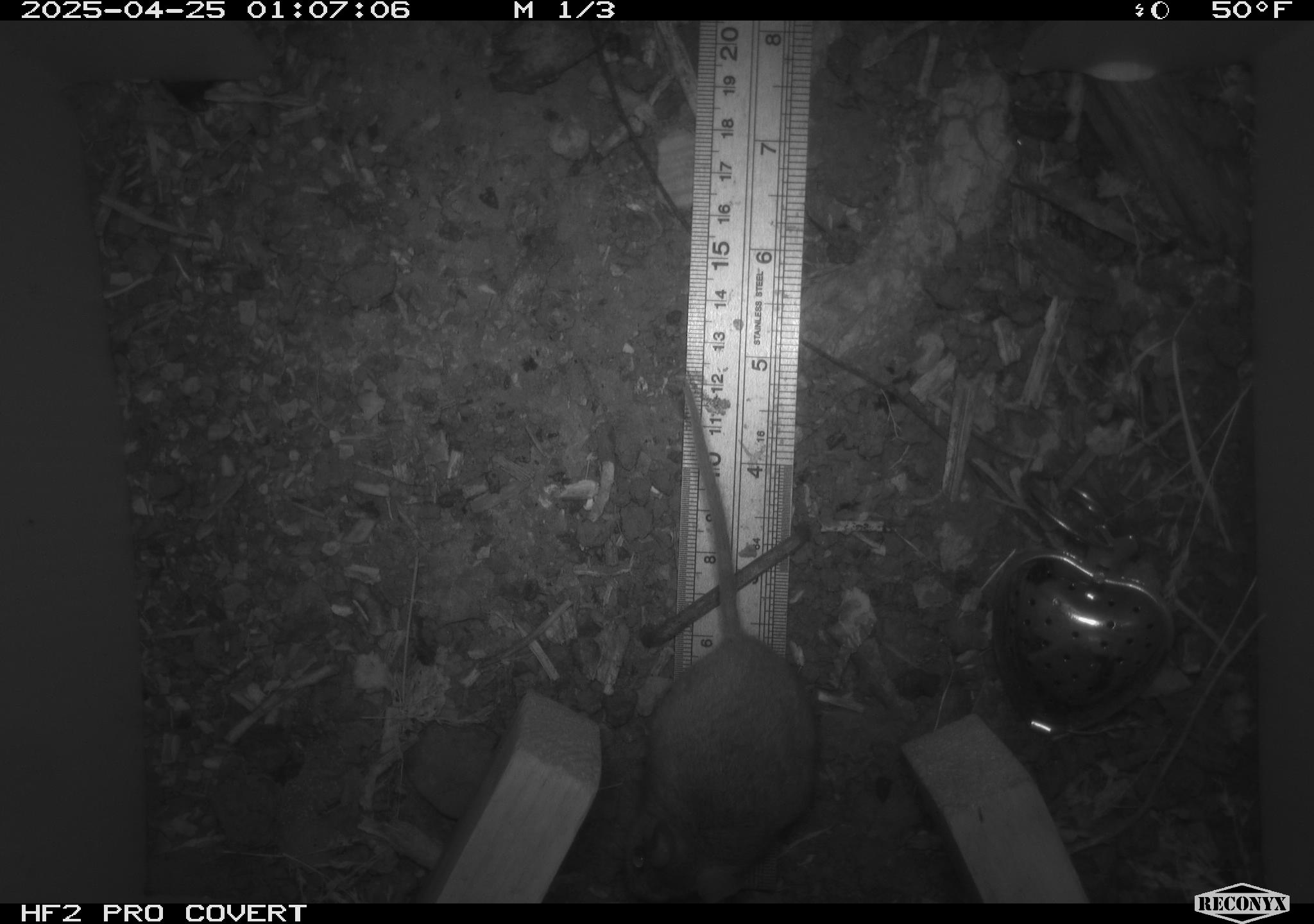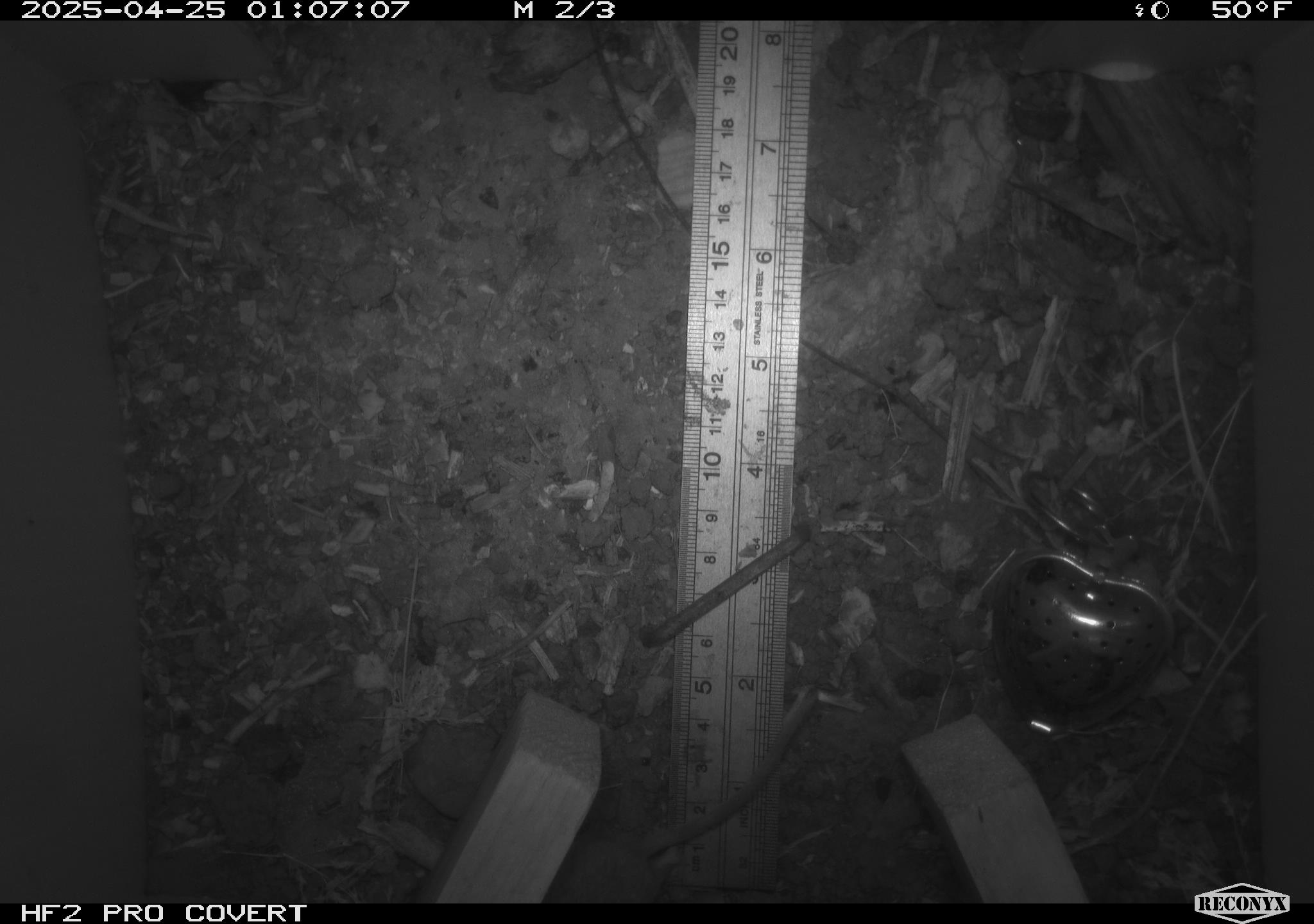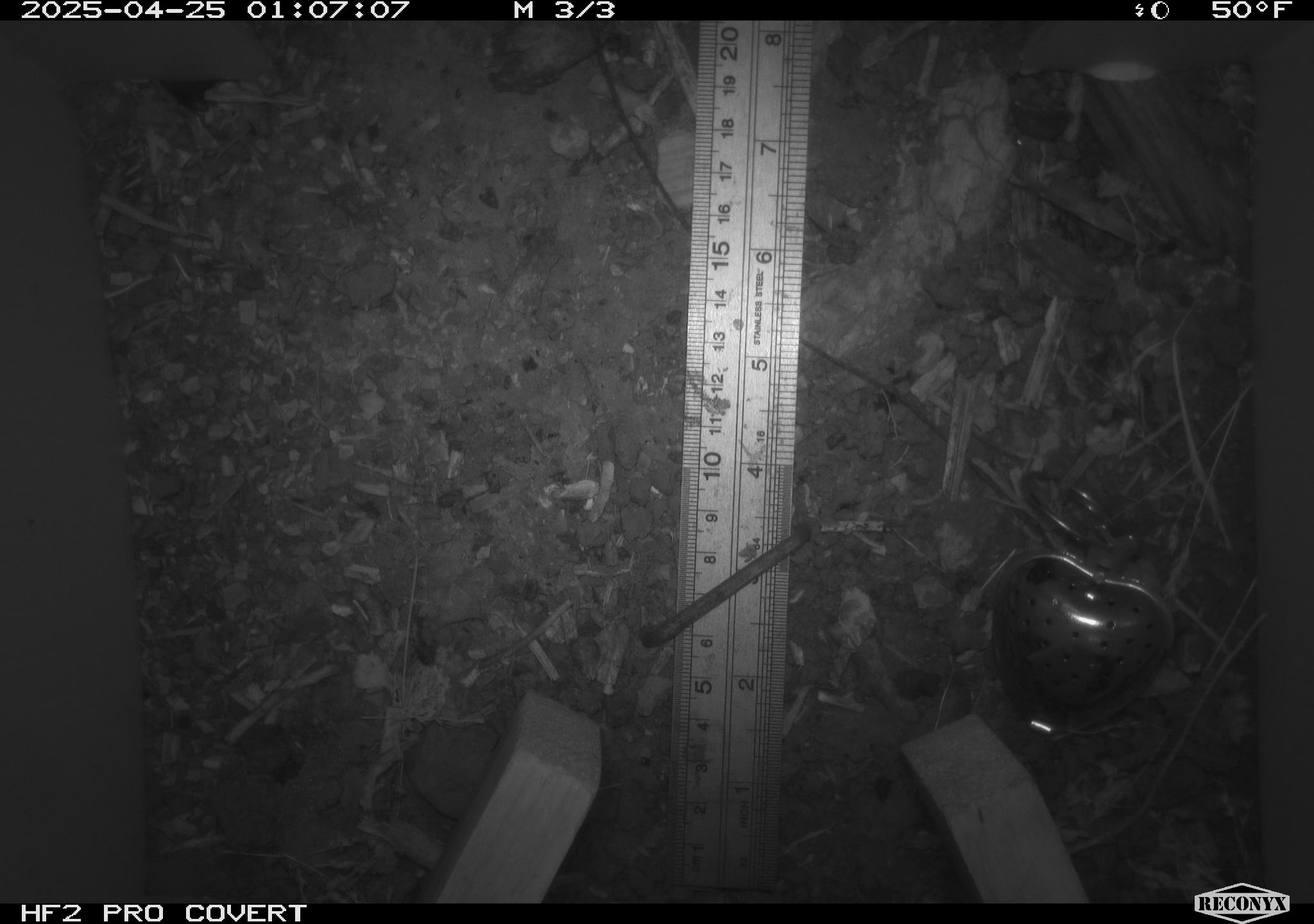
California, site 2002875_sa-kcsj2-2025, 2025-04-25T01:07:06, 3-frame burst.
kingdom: Animalia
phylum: Chordata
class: Mammalia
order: Rodentia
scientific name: Rodentia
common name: rodent